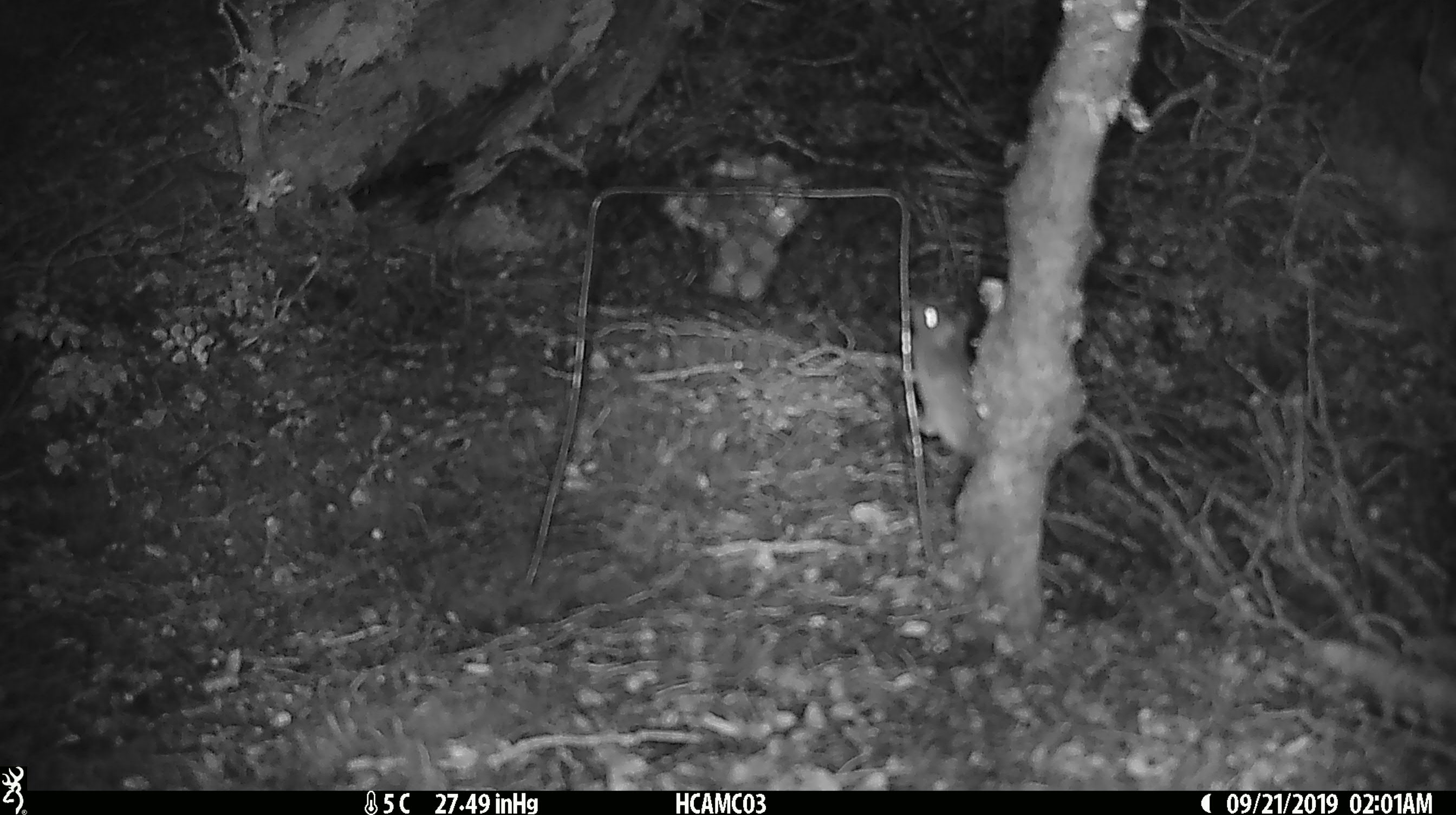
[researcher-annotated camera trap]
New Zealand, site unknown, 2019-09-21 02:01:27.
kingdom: Animalia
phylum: Chordata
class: Mammalia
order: Rodentia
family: Muridae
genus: Mus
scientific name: Mus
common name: mouse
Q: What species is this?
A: Mouse (Mus).